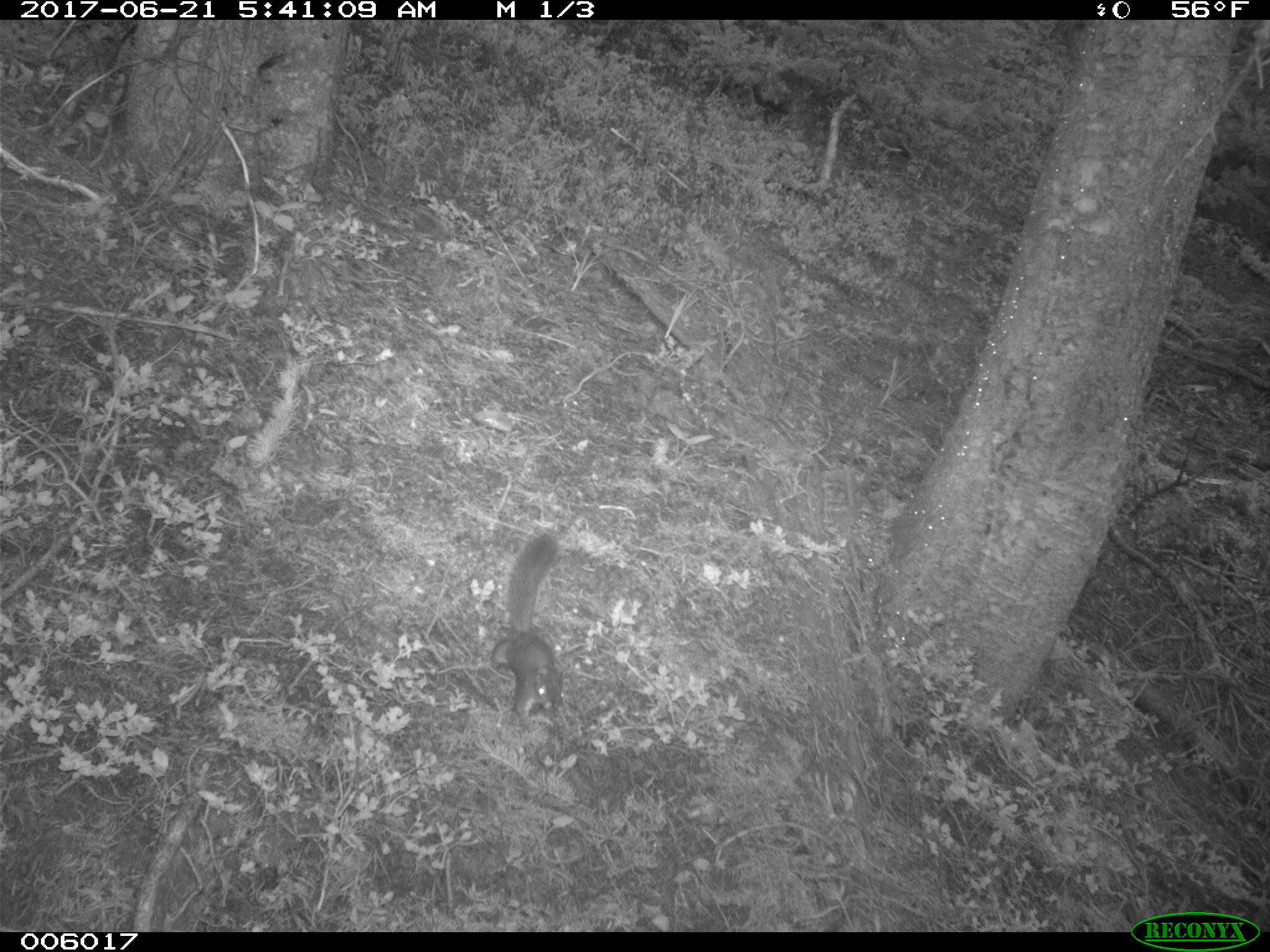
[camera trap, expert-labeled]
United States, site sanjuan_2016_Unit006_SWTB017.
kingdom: Animalia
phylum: Chordata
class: Mammalia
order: Rodentia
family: Sciuridae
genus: Tamiasciurus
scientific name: Tamiasciurus hudsonicus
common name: american red squirrel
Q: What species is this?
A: Tamiasciurus hudsonicus (american red squirrel).